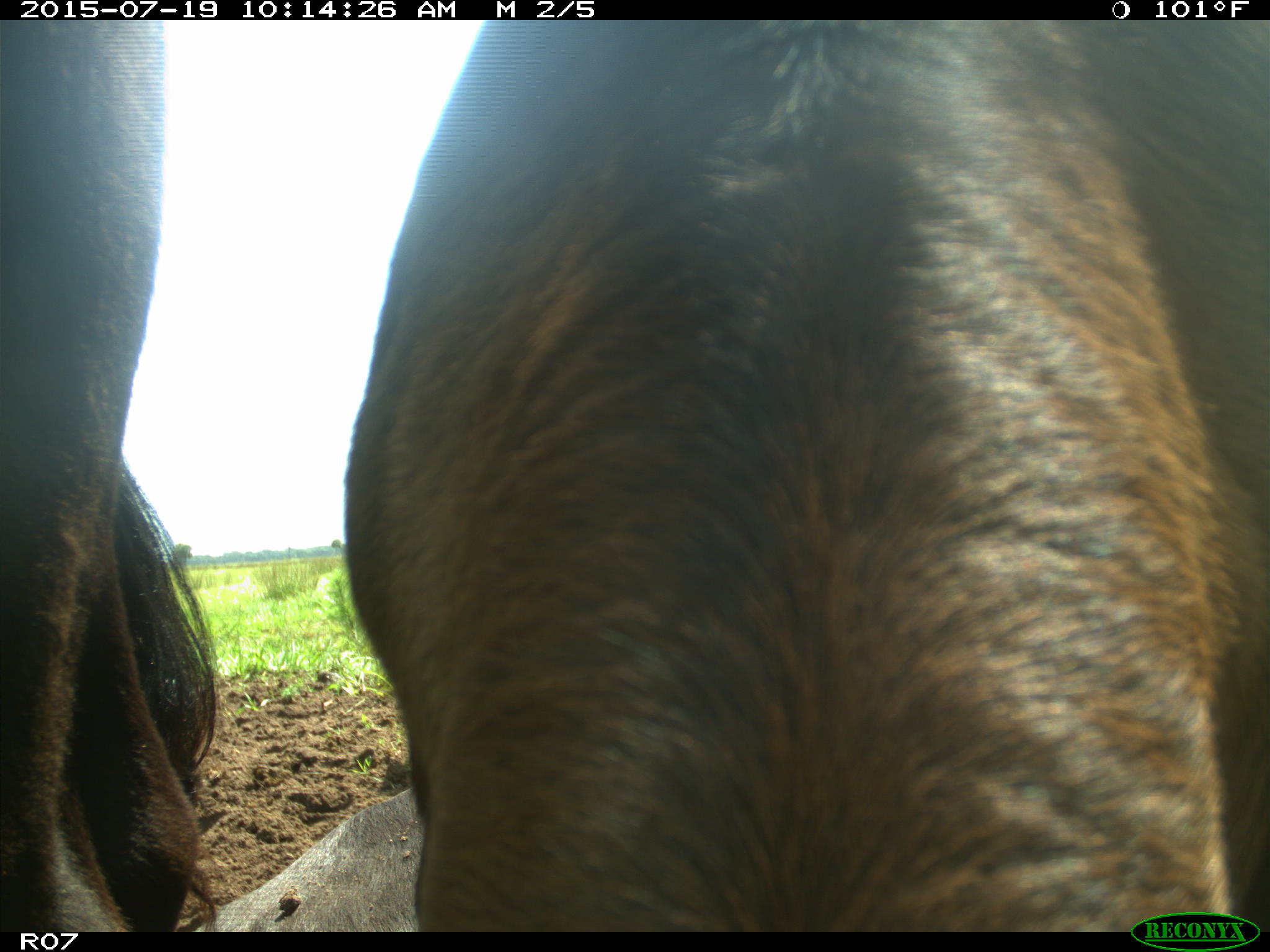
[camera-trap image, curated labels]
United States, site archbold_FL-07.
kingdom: Animalia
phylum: Chordata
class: Mammalia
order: Artiodactyla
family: Bovidae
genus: Bos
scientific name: Bos taurus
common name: domestic cow